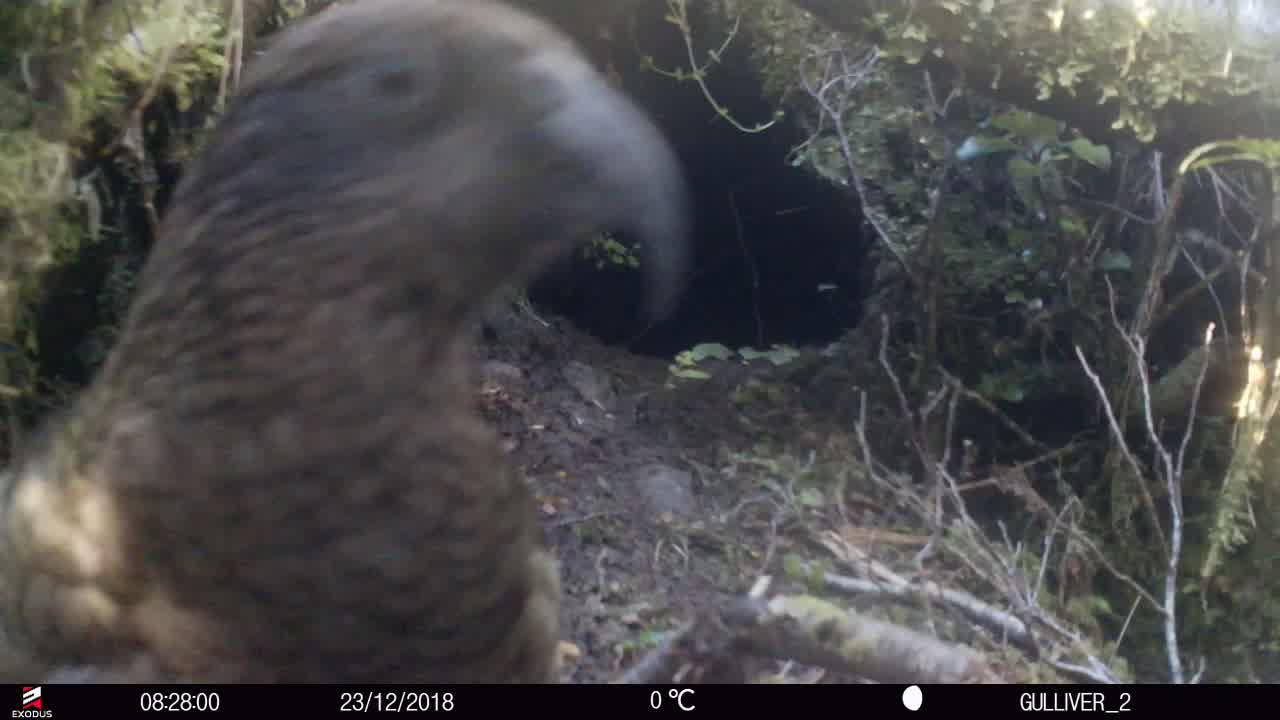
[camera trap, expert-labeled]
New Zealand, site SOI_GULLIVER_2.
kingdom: Animalia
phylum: Chordata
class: Aves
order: Psittaciformes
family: Strigopidae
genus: Nestor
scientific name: Nestor notabilis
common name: kea